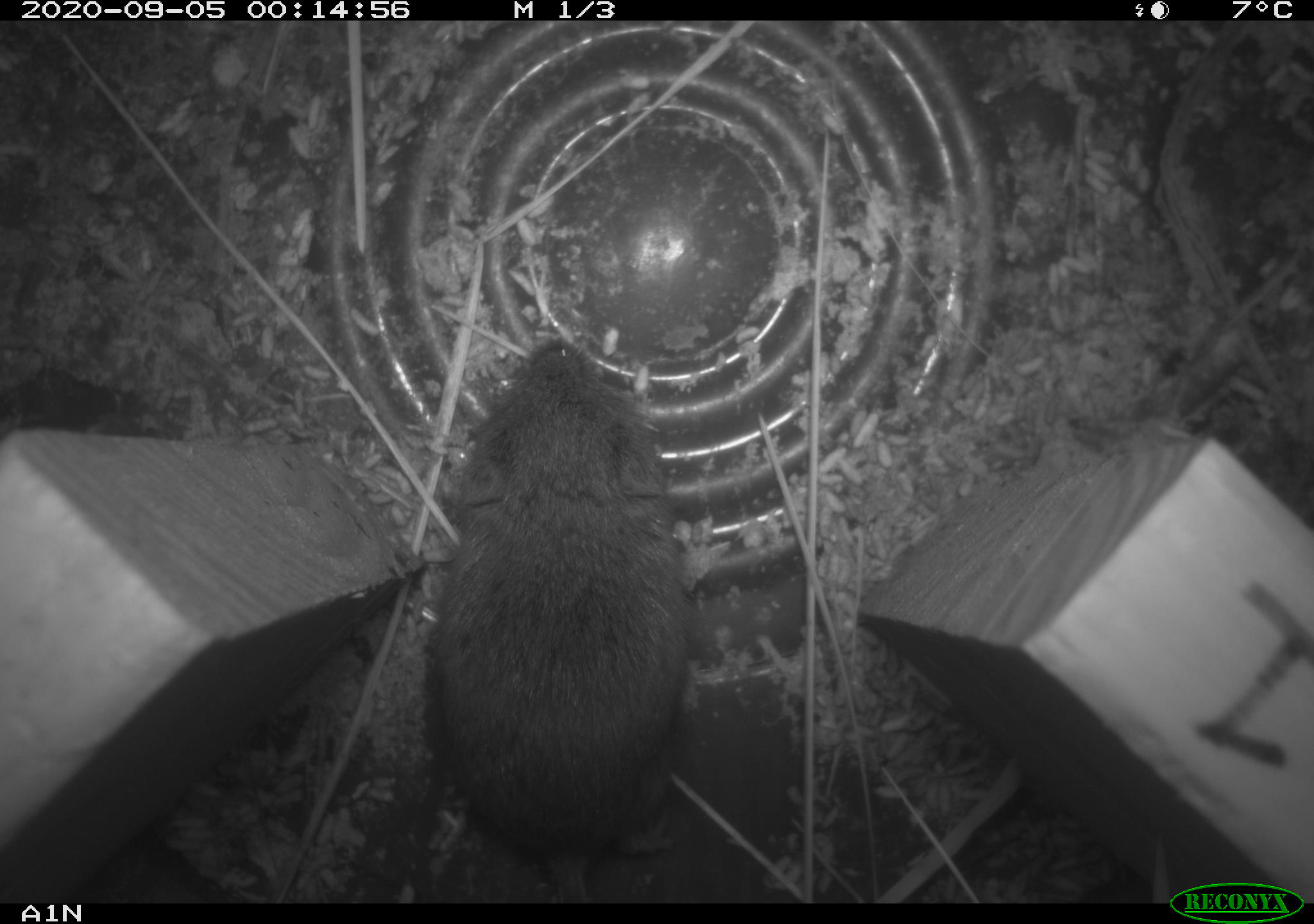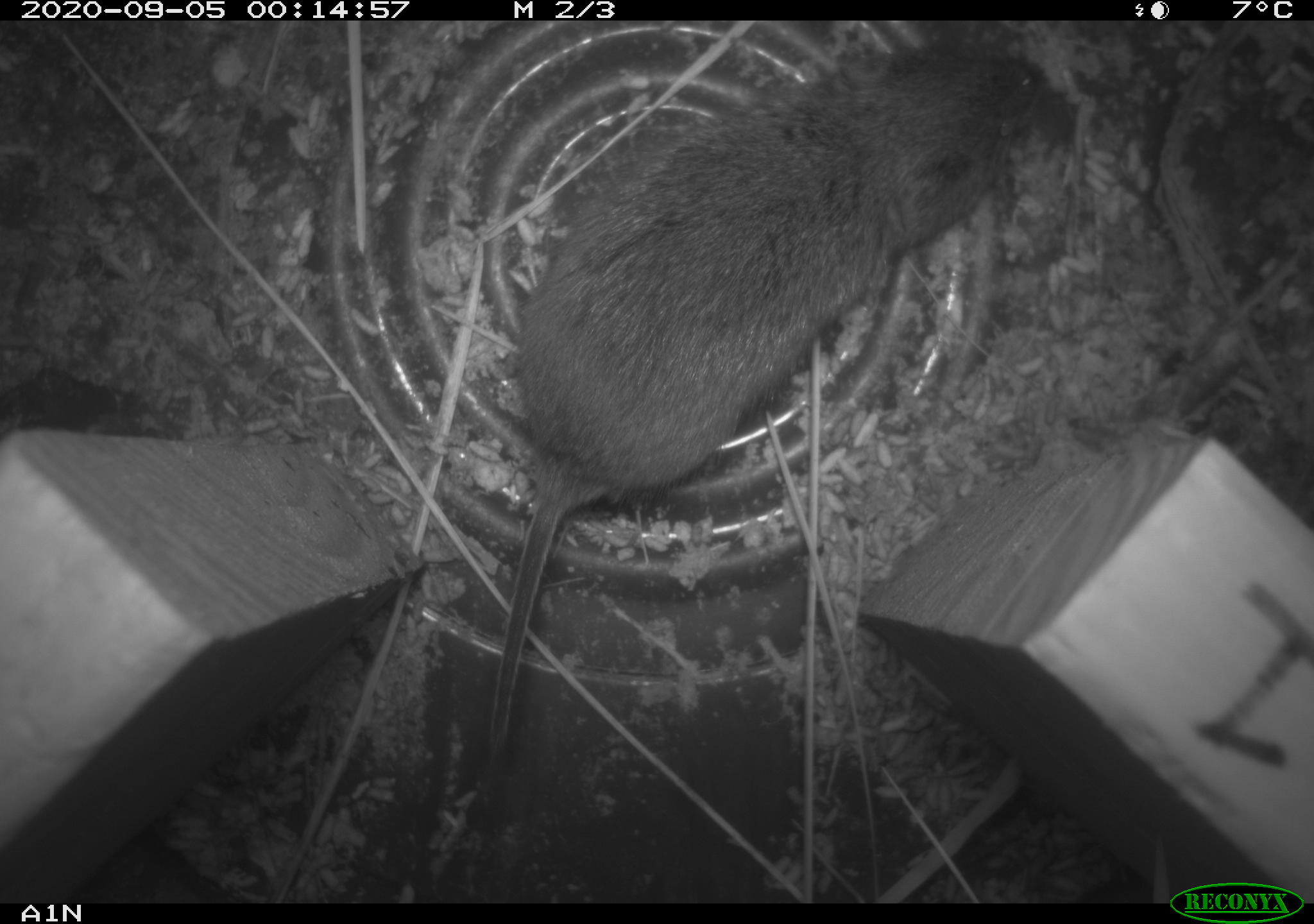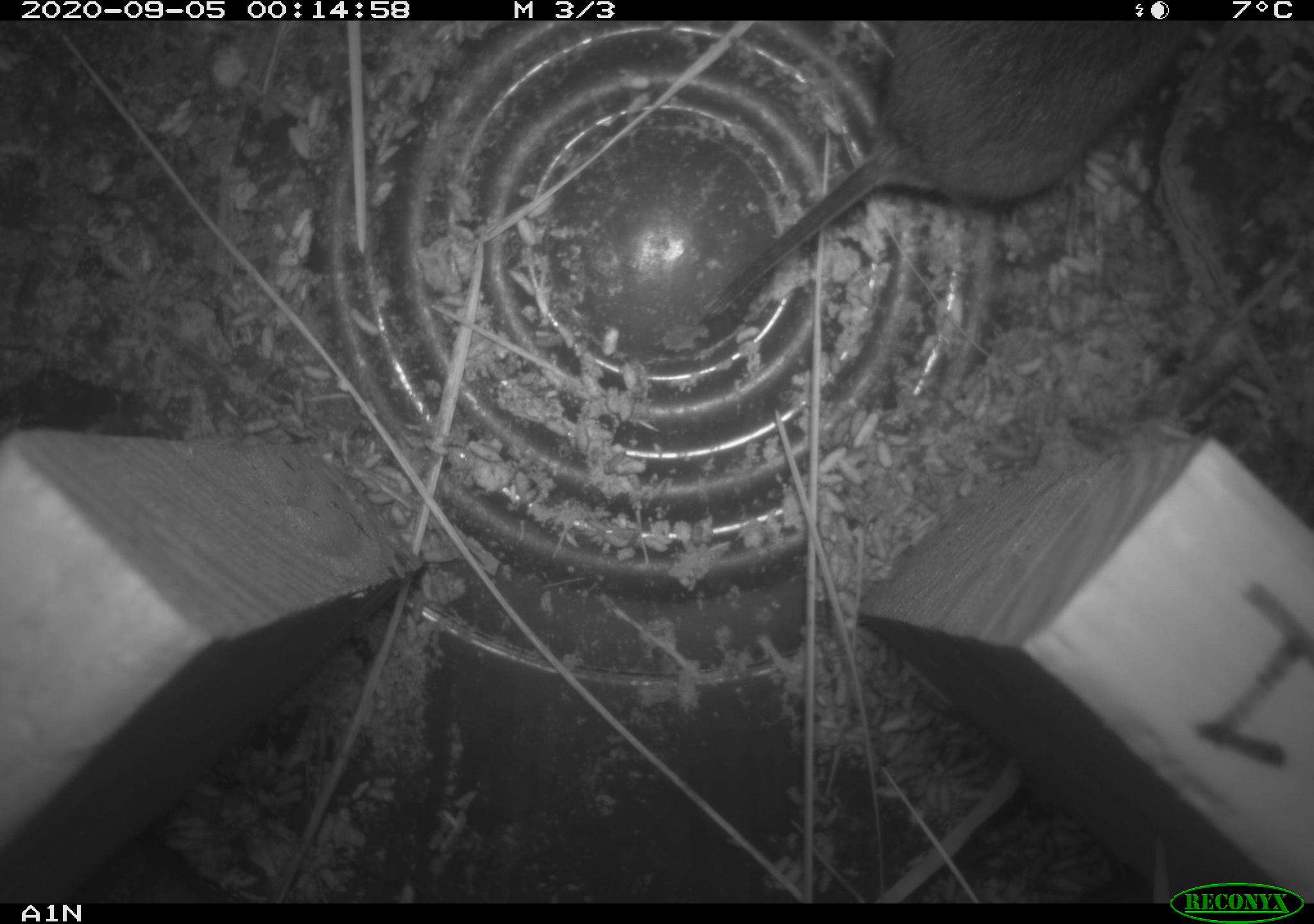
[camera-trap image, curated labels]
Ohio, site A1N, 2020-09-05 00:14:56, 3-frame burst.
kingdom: Animalia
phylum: Chordata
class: Mammalia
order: Rodentia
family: Cricetidae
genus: Microtus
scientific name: Microtus pennsylvanicus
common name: meadow vole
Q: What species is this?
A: Meadow vole (Microtus pennsylvanicus).